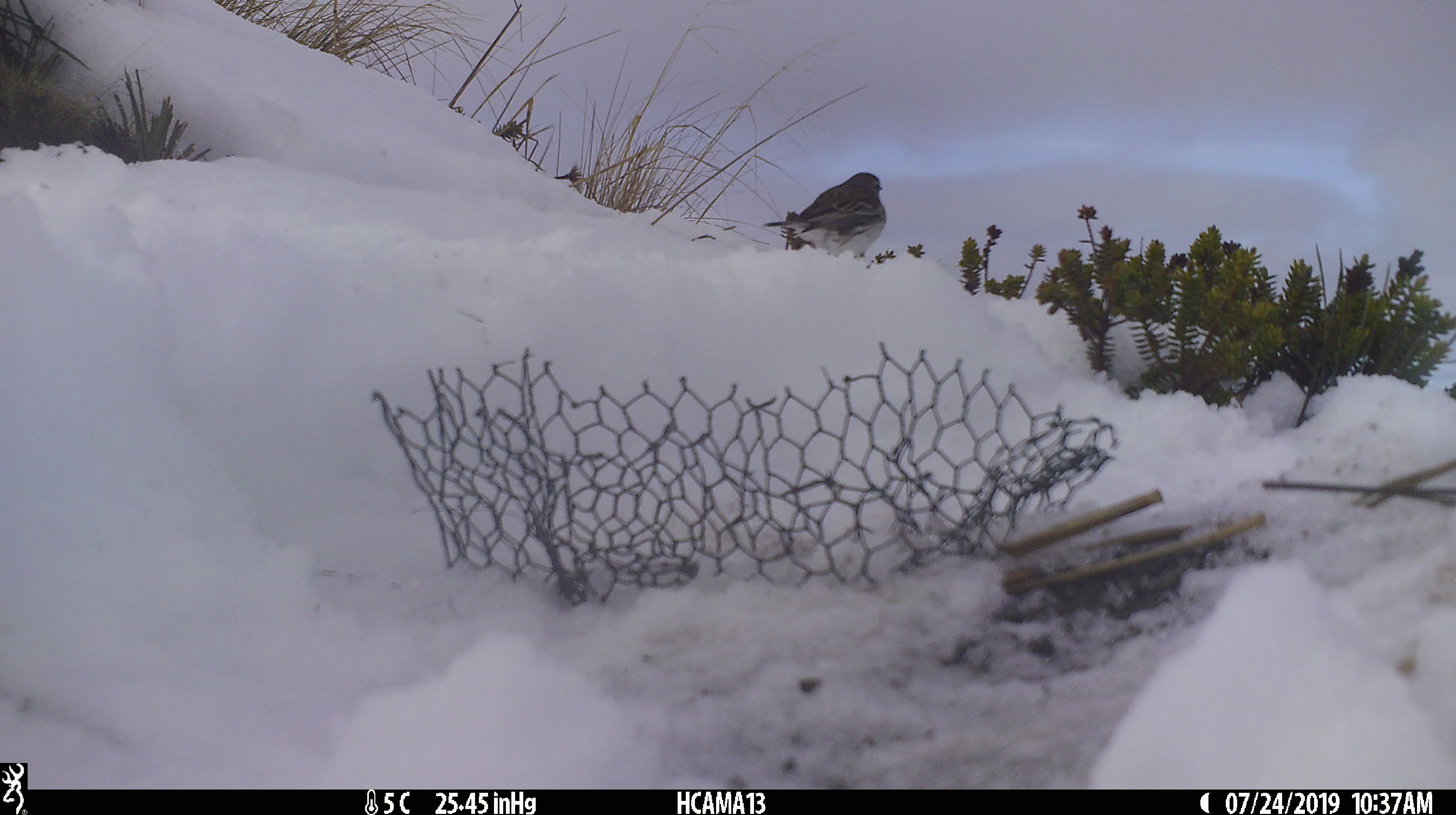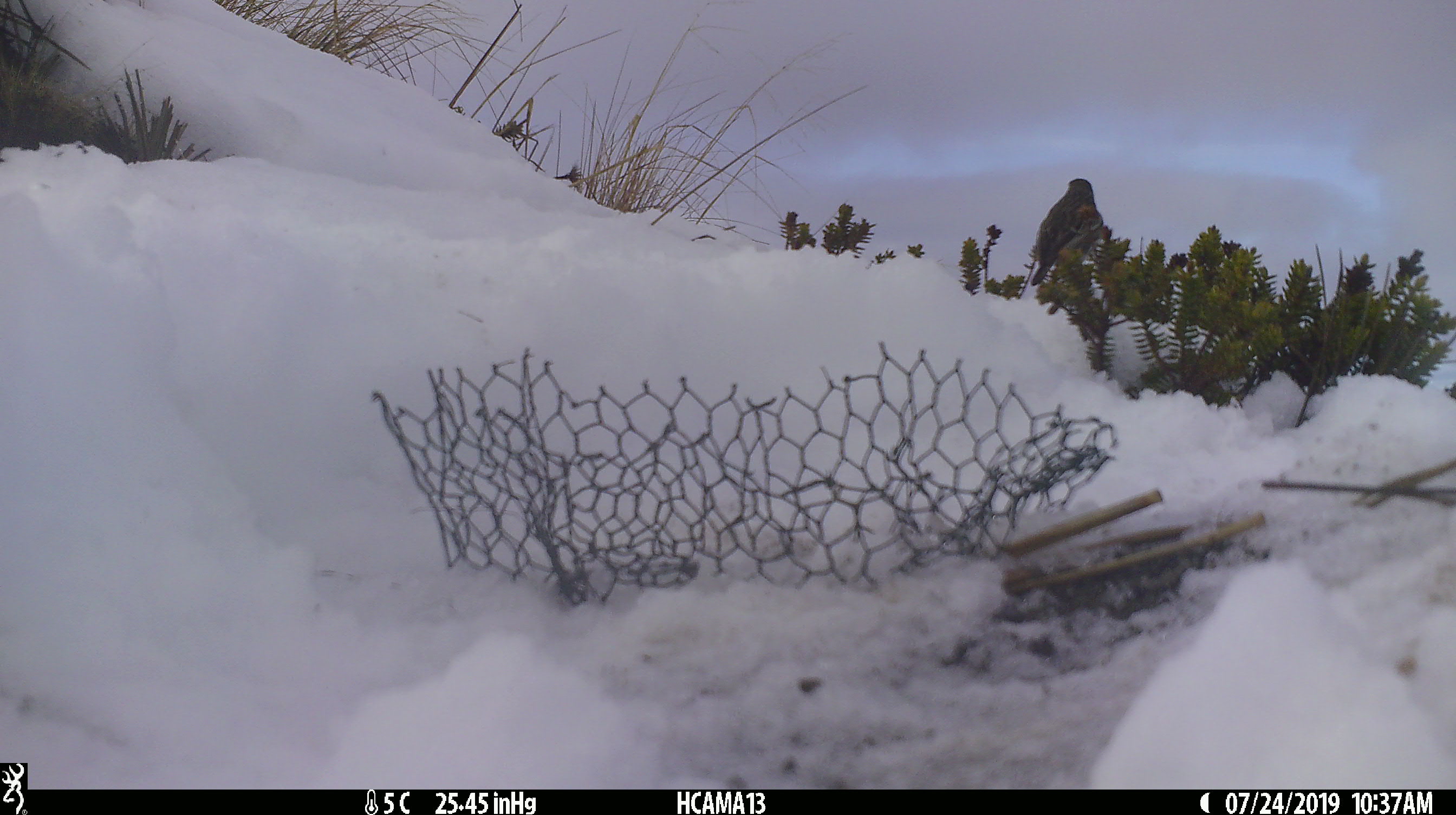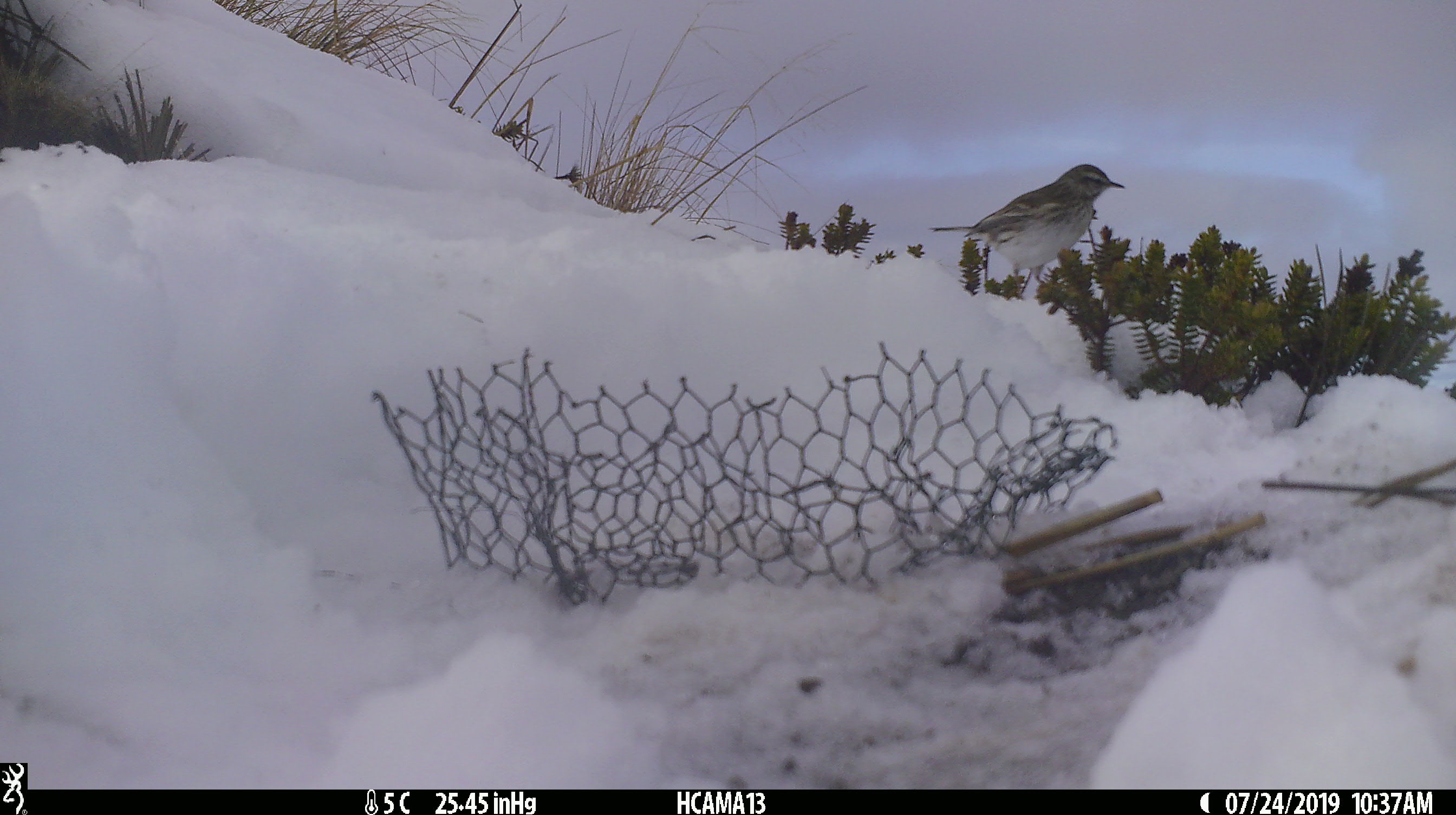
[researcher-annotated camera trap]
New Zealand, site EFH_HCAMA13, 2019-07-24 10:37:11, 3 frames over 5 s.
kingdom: Animalia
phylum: Chordata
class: Aves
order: Passeriformes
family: Motacillidae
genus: Anthus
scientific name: Anthus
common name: pipit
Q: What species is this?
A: Pipit (Anthus).